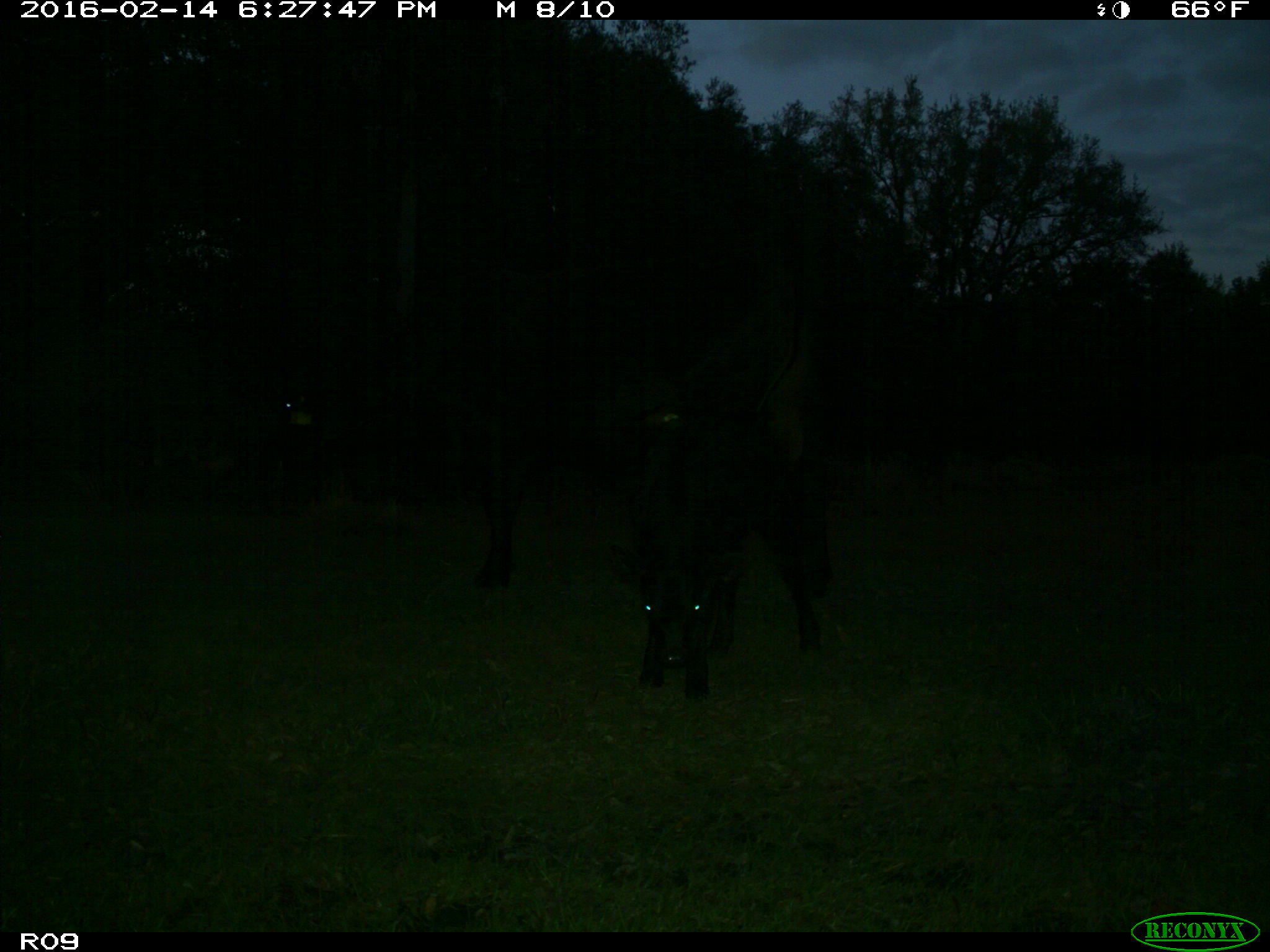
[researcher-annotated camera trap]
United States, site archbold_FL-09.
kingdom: Animalia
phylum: Chordata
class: Mammalia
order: Artiodactyla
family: Bovidae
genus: Bos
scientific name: Bos taurus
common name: domestic cow